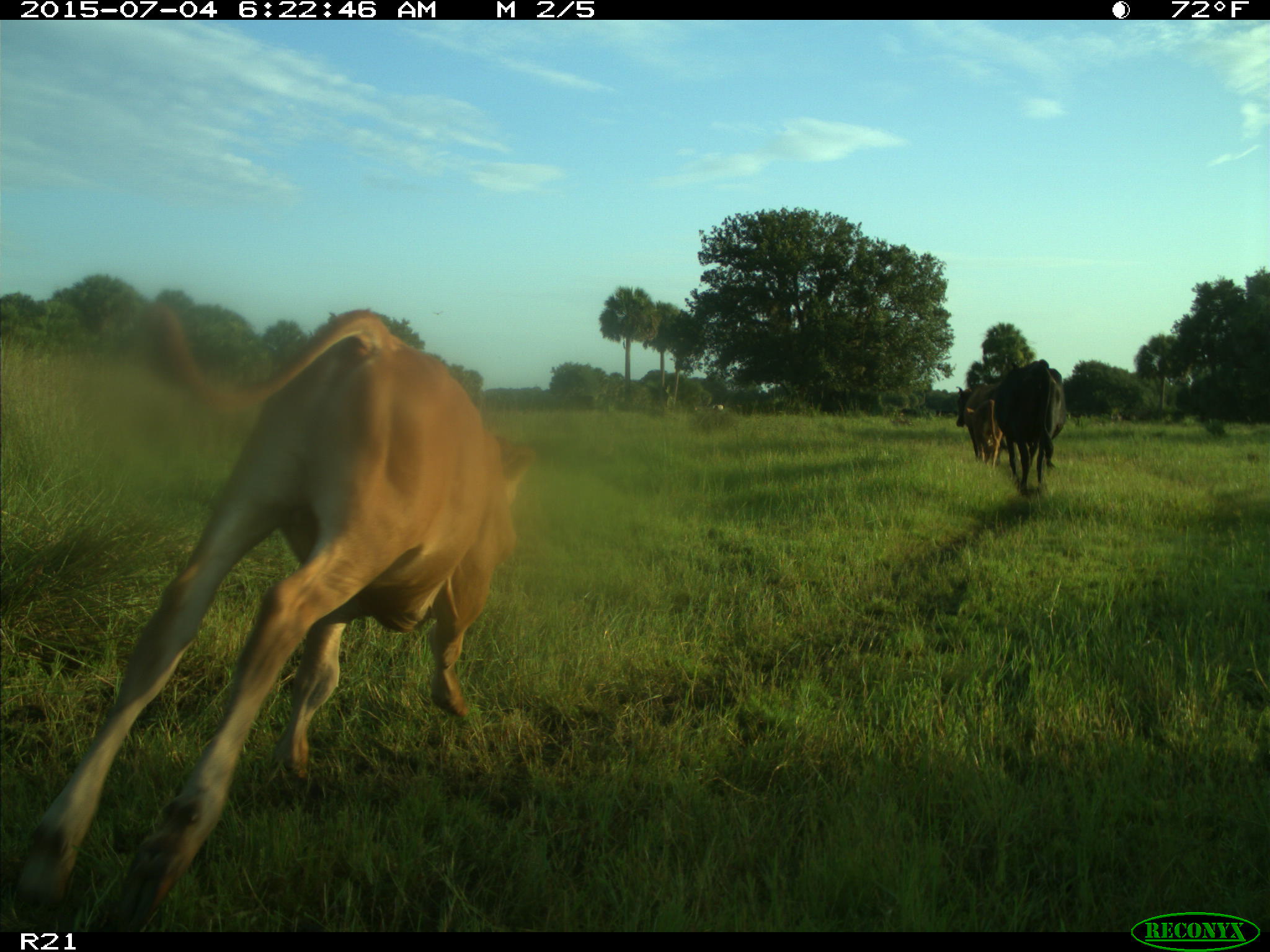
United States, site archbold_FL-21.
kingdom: Animalia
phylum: Chordata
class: Mammalia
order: Artiodactyla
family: Bovidae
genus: Bos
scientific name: Bos taurus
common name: domestic cow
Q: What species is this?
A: Bos taurus (domestic cow).